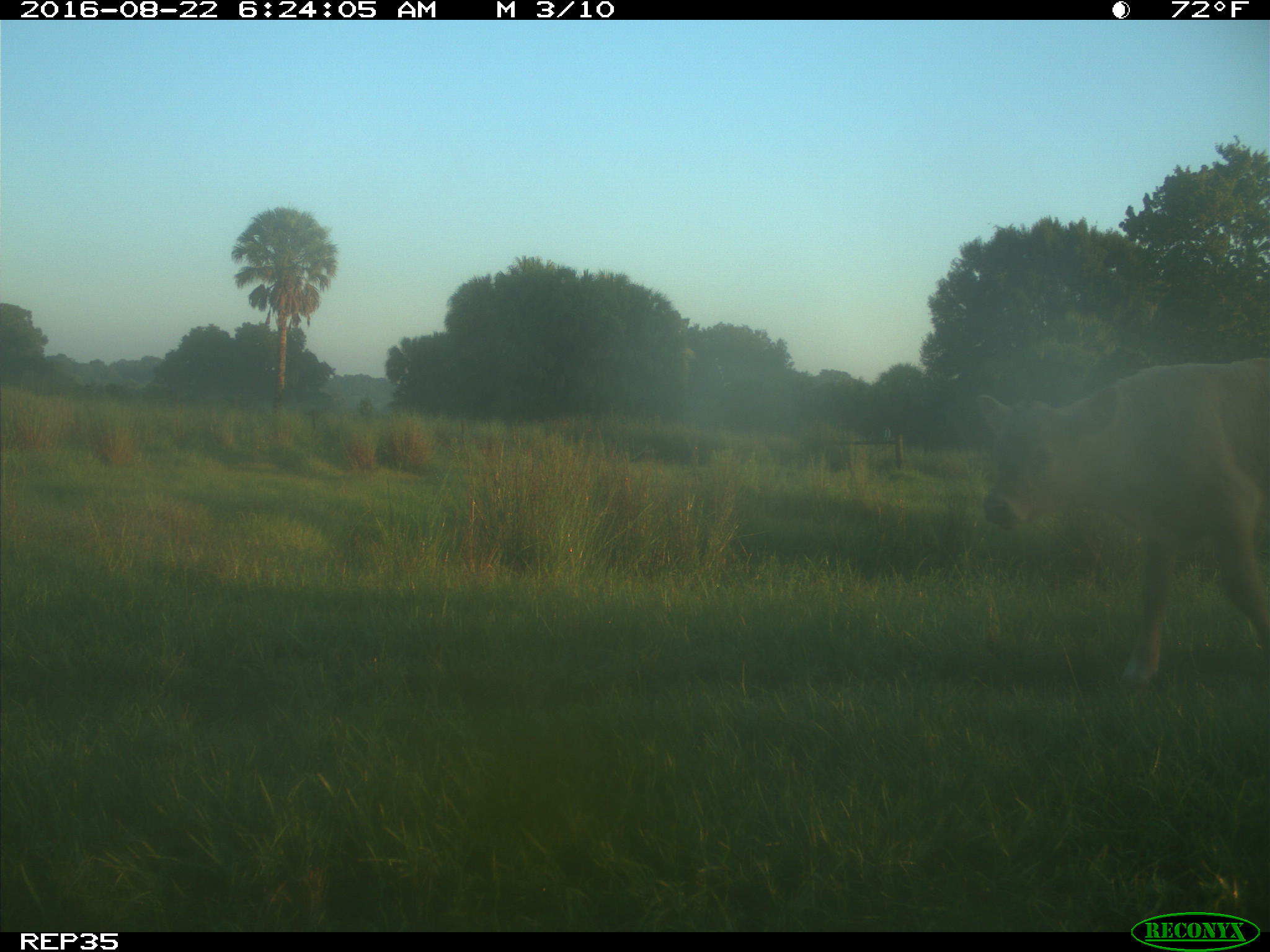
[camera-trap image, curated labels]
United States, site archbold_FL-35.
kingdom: Animalia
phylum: Chordata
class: Mammalia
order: Artiodactyla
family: Bovidae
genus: Bos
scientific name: Bos taurus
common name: domestic cow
Bos taurus (domestic cow).